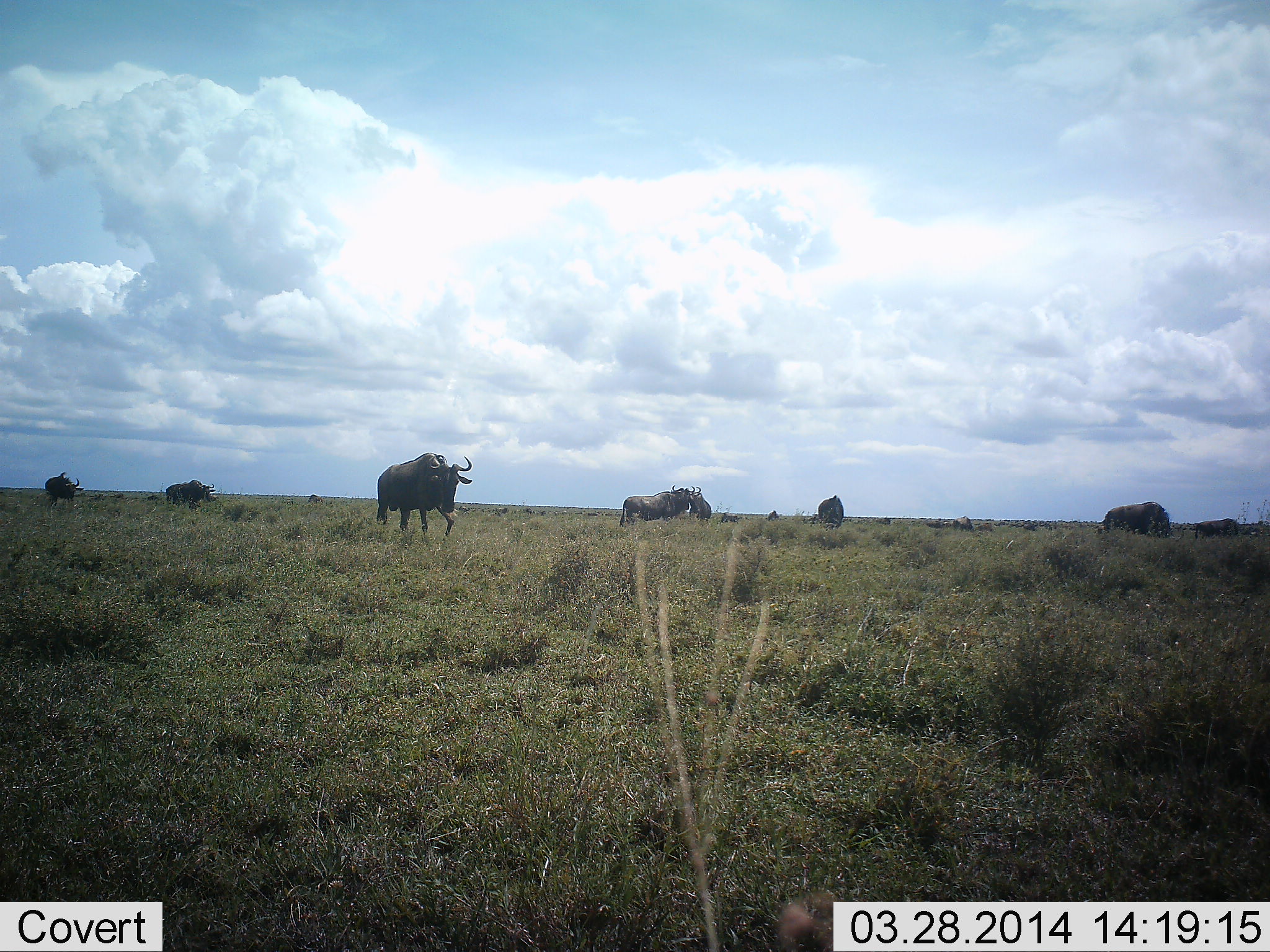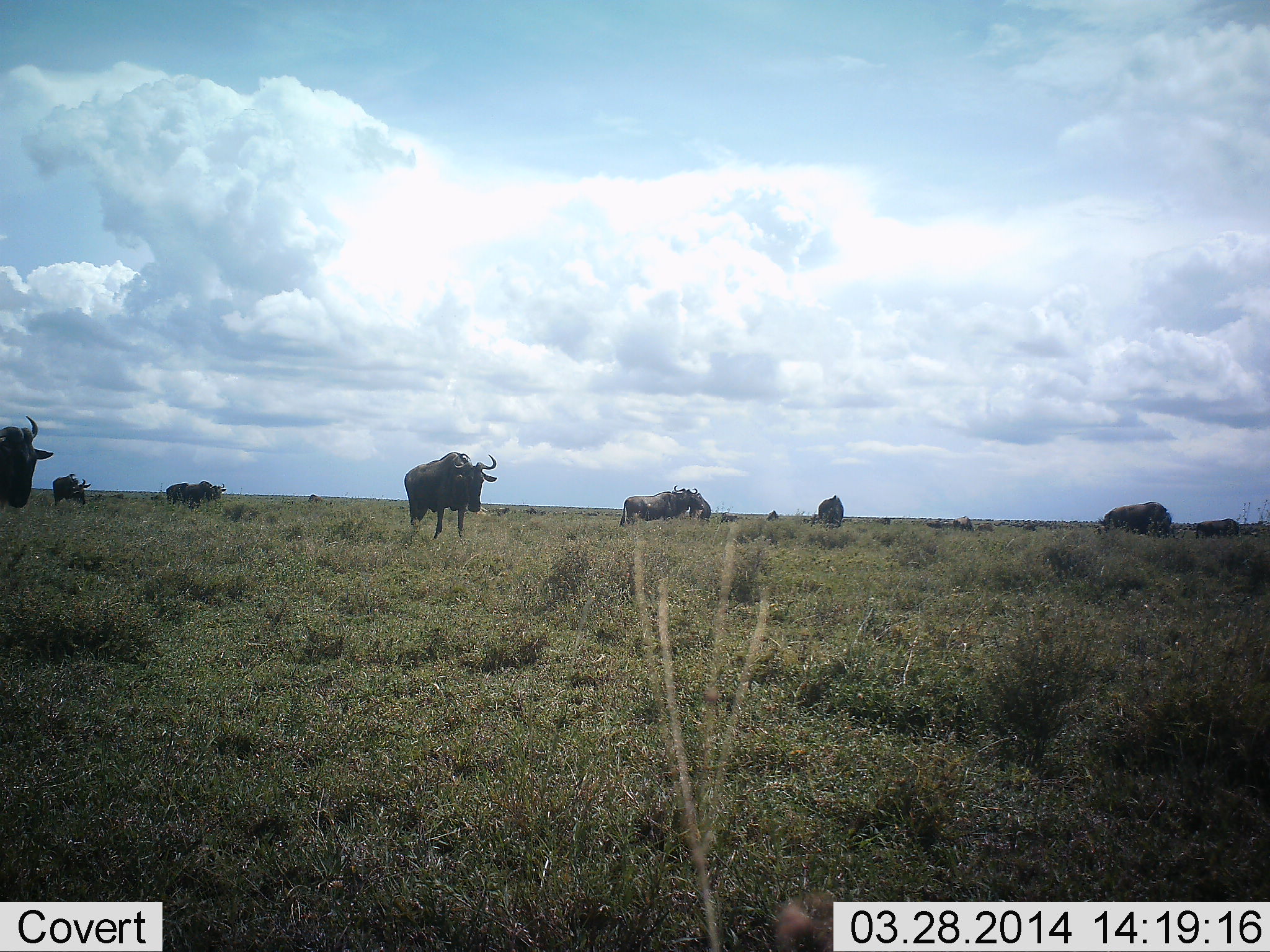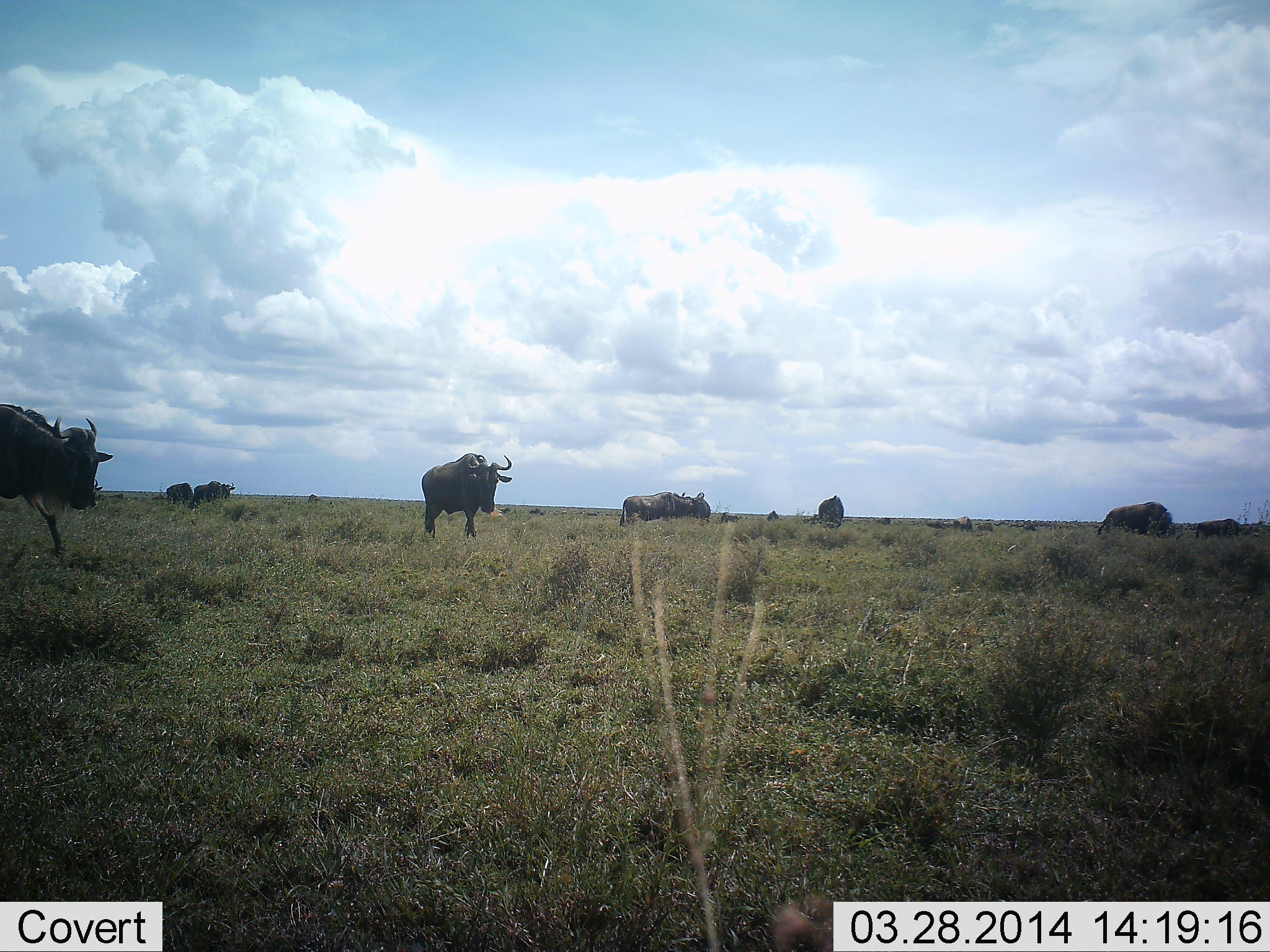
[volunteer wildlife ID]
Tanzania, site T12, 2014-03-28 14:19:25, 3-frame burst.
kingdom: Animalia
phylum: Chordata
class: Mammalia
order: Artiodactyla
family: Bovidae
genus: Connochaetes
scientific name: Connochaetes taurinus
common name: blue wildebeest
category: wildebeest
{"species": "wildebeest (blue wildebeest) (Connochaetes taurinus)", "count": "10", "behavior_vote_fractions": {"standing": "40%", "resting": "20%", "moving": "70%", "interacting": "0%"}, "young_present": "0%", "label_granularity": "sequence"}